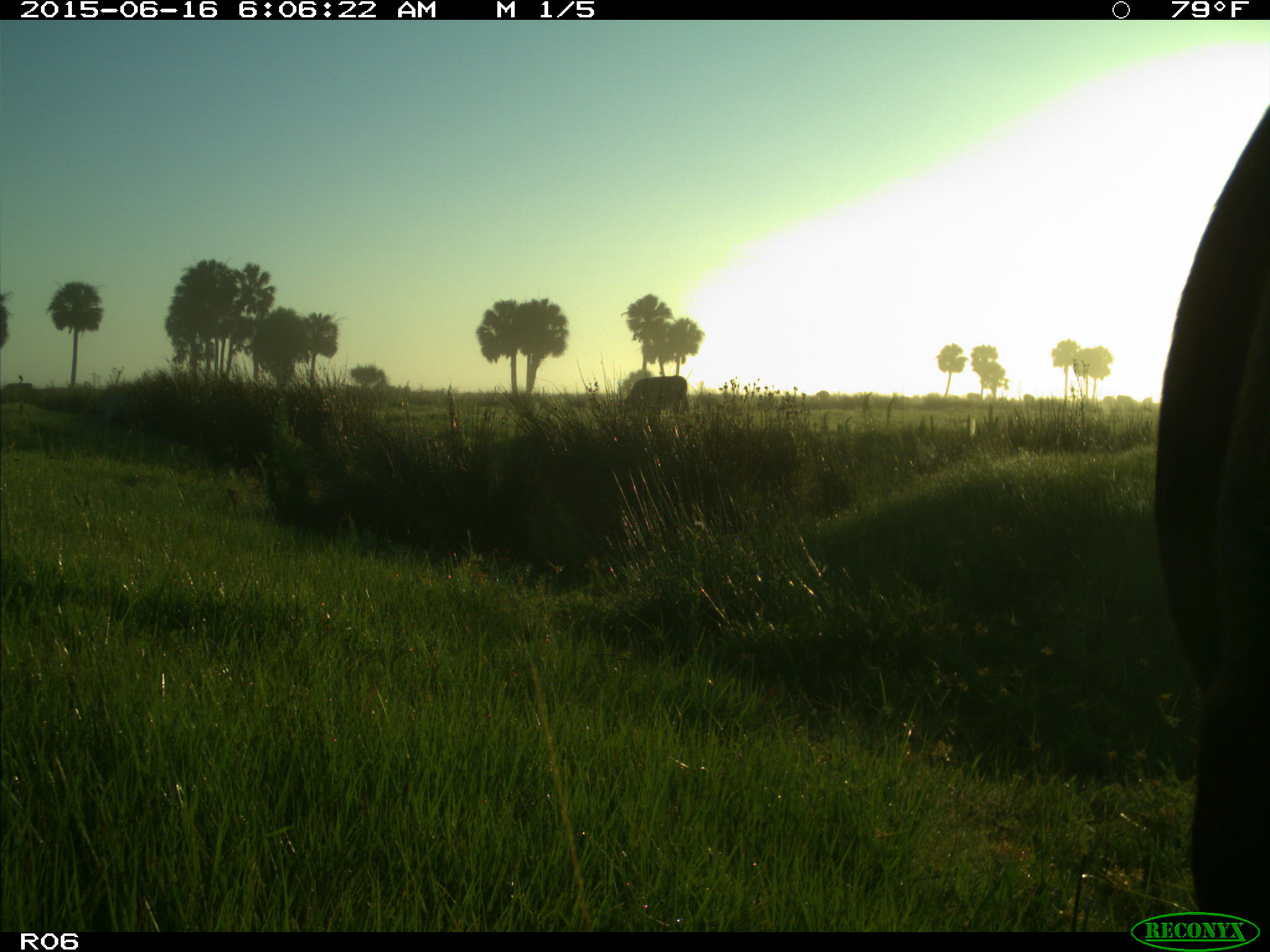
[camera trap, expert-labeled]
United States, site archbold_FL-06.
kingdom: Animalia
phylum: Chordata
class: Mammalia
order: Artiodactyla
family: Bovidae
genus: Bos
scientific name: Bos taurus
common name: domestic cow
Bos taurus (domestic cow).